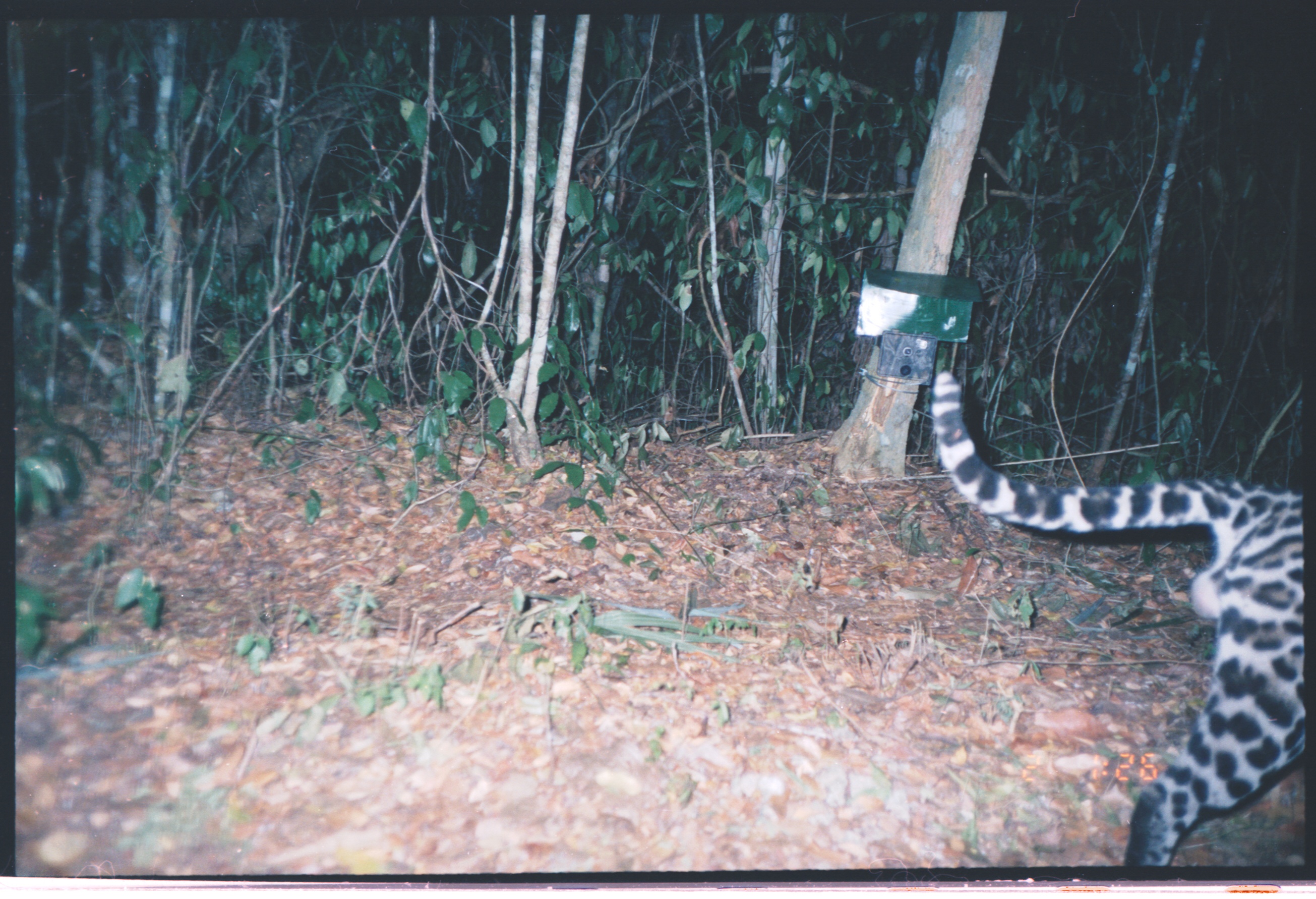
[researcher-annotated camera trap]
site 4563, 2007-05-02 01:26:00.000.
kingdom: Animalia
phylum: Chordata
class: Mammalia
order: Carnivora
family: Felidae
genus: Leopardus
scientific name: Leopardus pardalis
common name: ocelot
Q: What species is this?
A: Leopardus pardalis (ocelot).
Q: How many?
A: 1.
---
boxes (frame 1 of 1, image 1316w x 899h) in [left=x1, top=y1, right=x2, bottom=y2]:
leopardus pardalis: [left=930, top=370, right=1304, bottom=866]